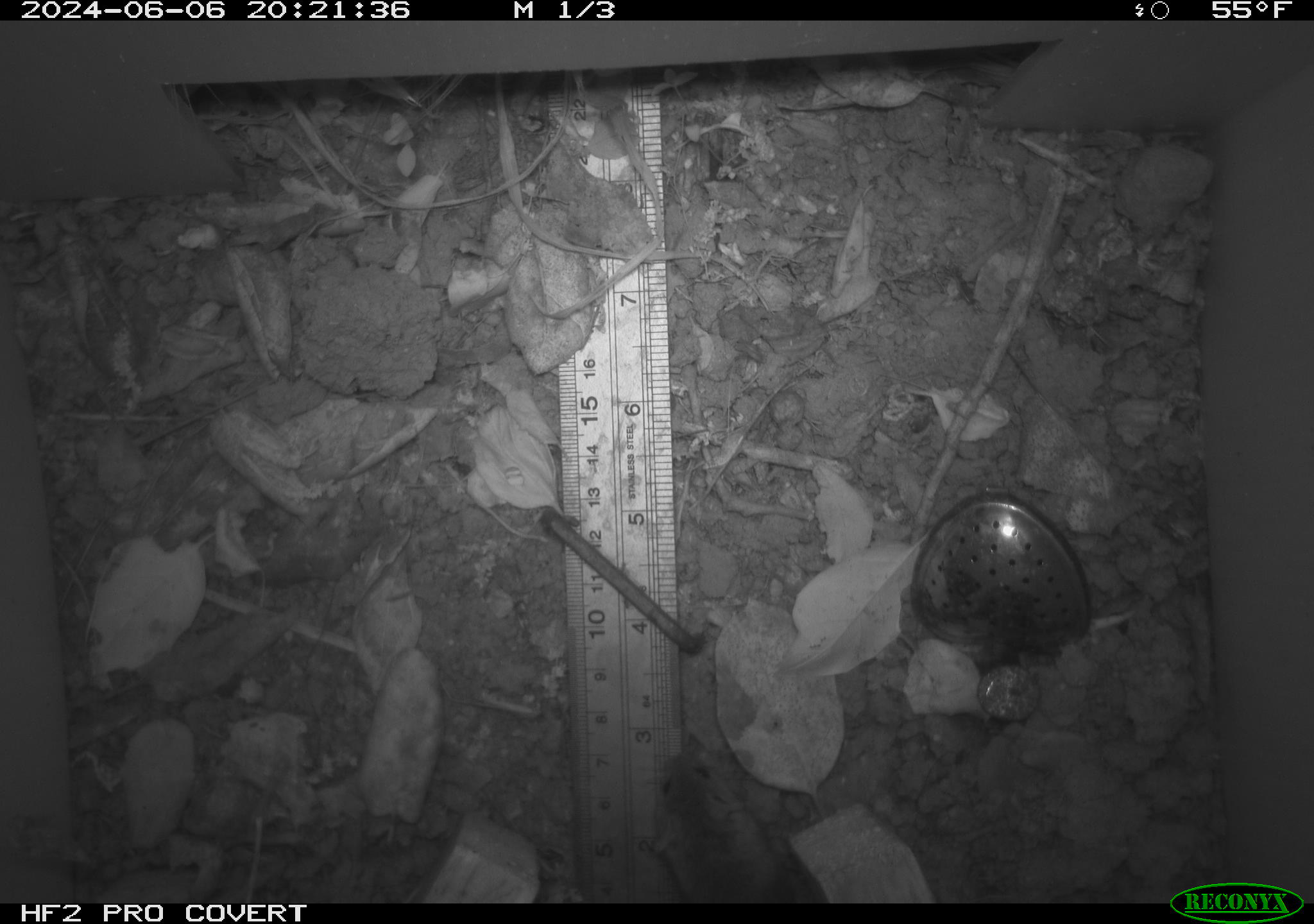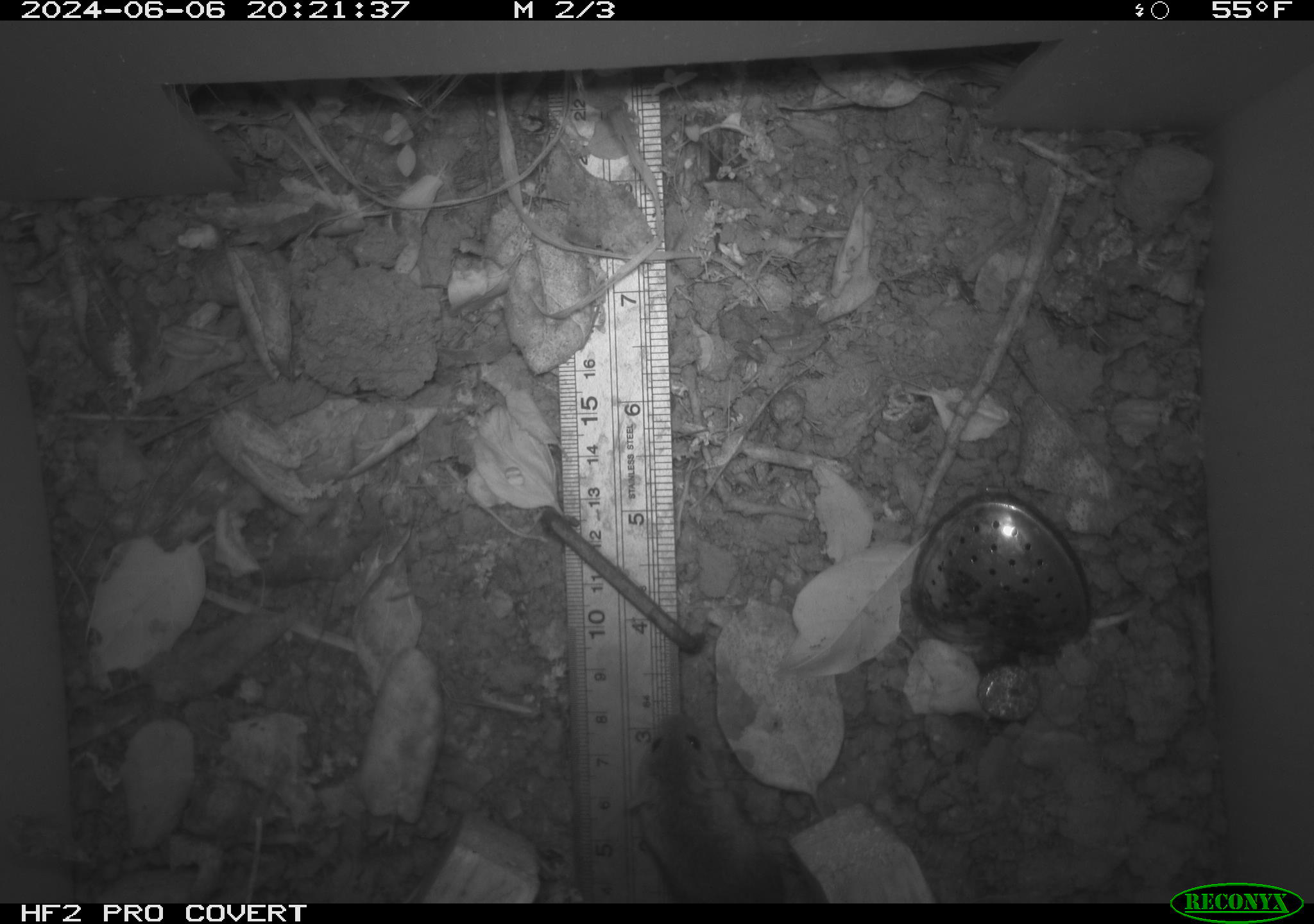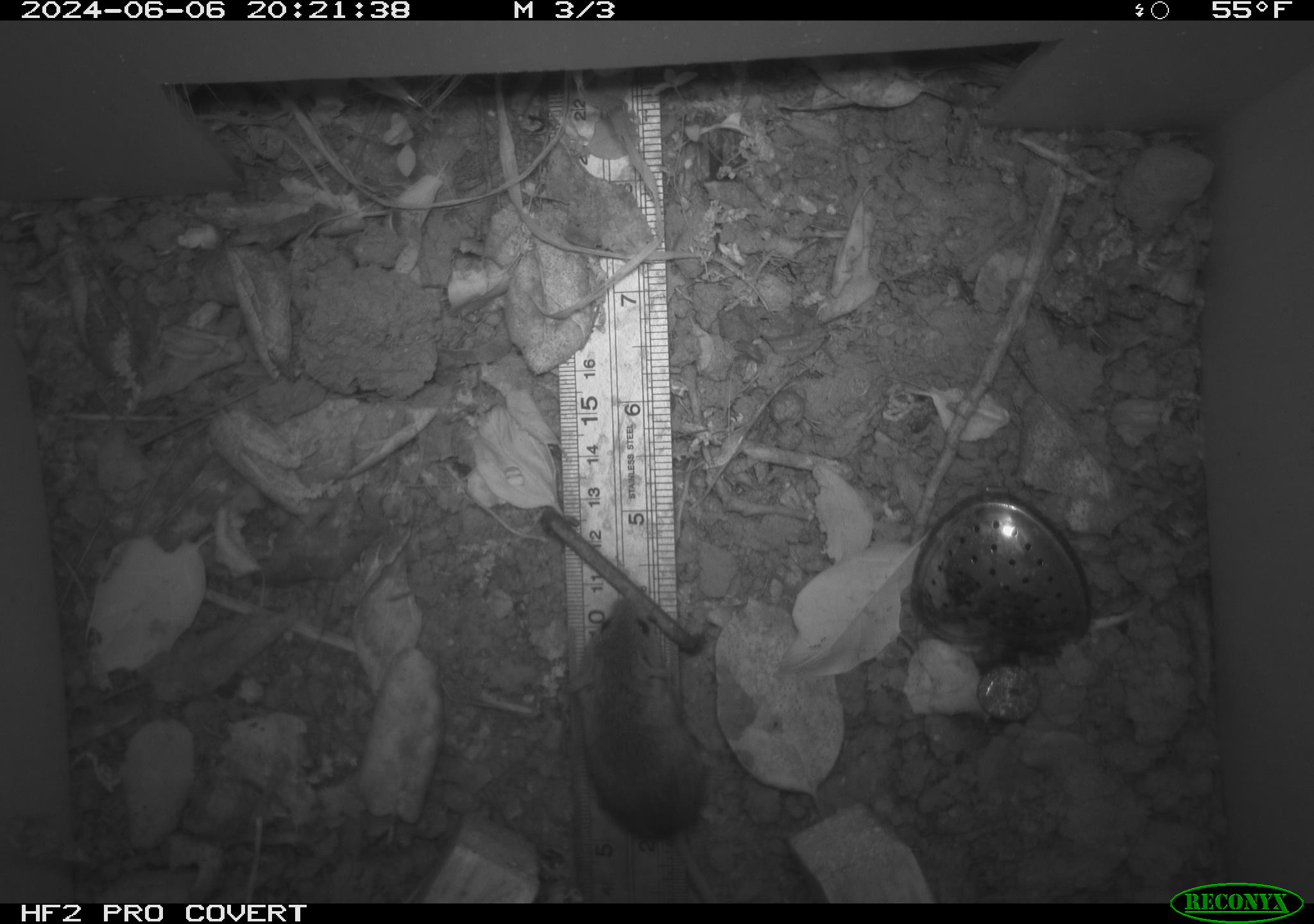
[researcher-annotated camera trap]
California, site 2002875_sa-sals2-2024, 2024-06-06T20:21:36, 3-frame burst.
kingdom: Animalia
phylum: Chordata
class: Mammalia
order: Rodentia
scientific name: Rodentia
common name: mouse species